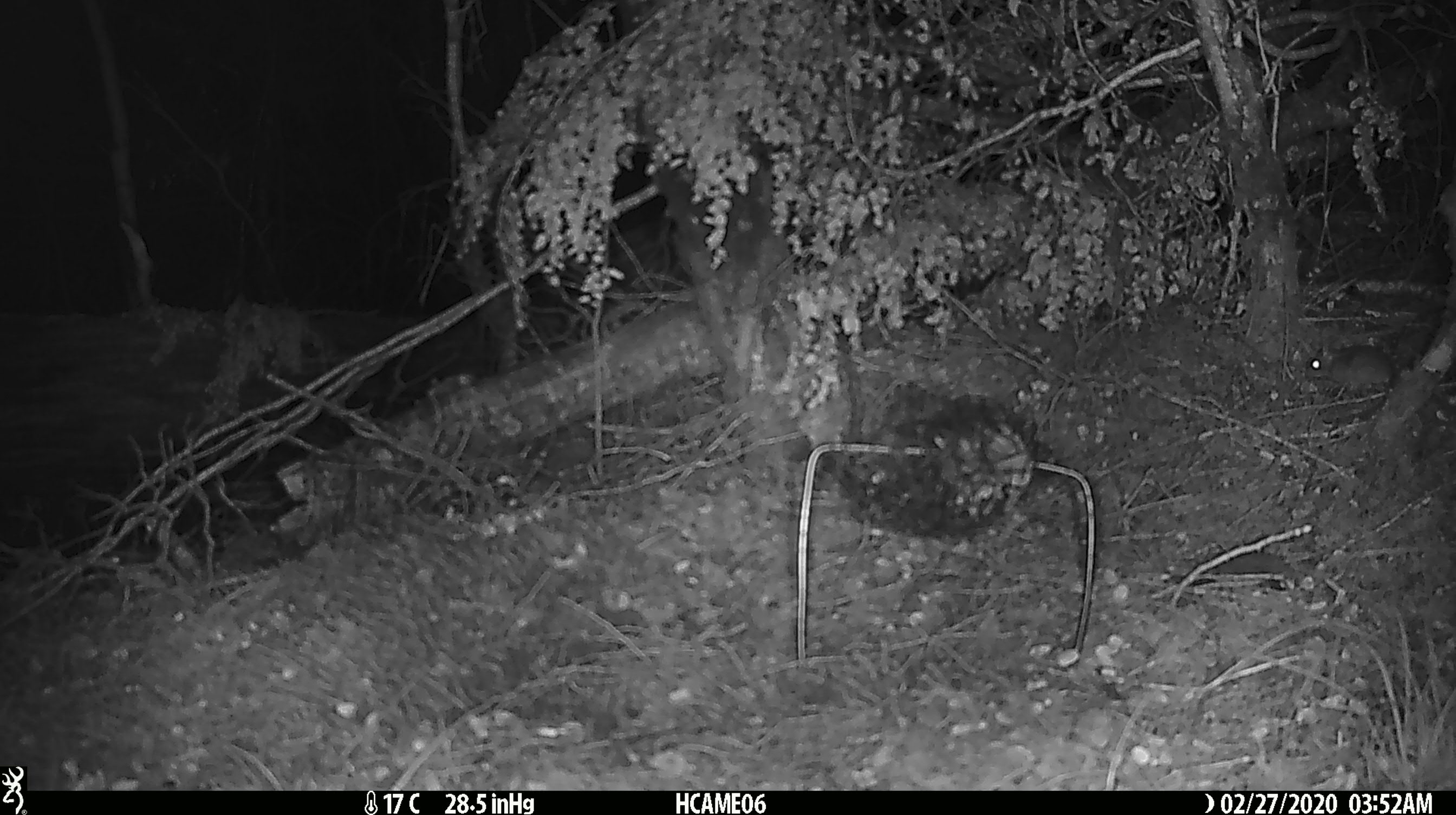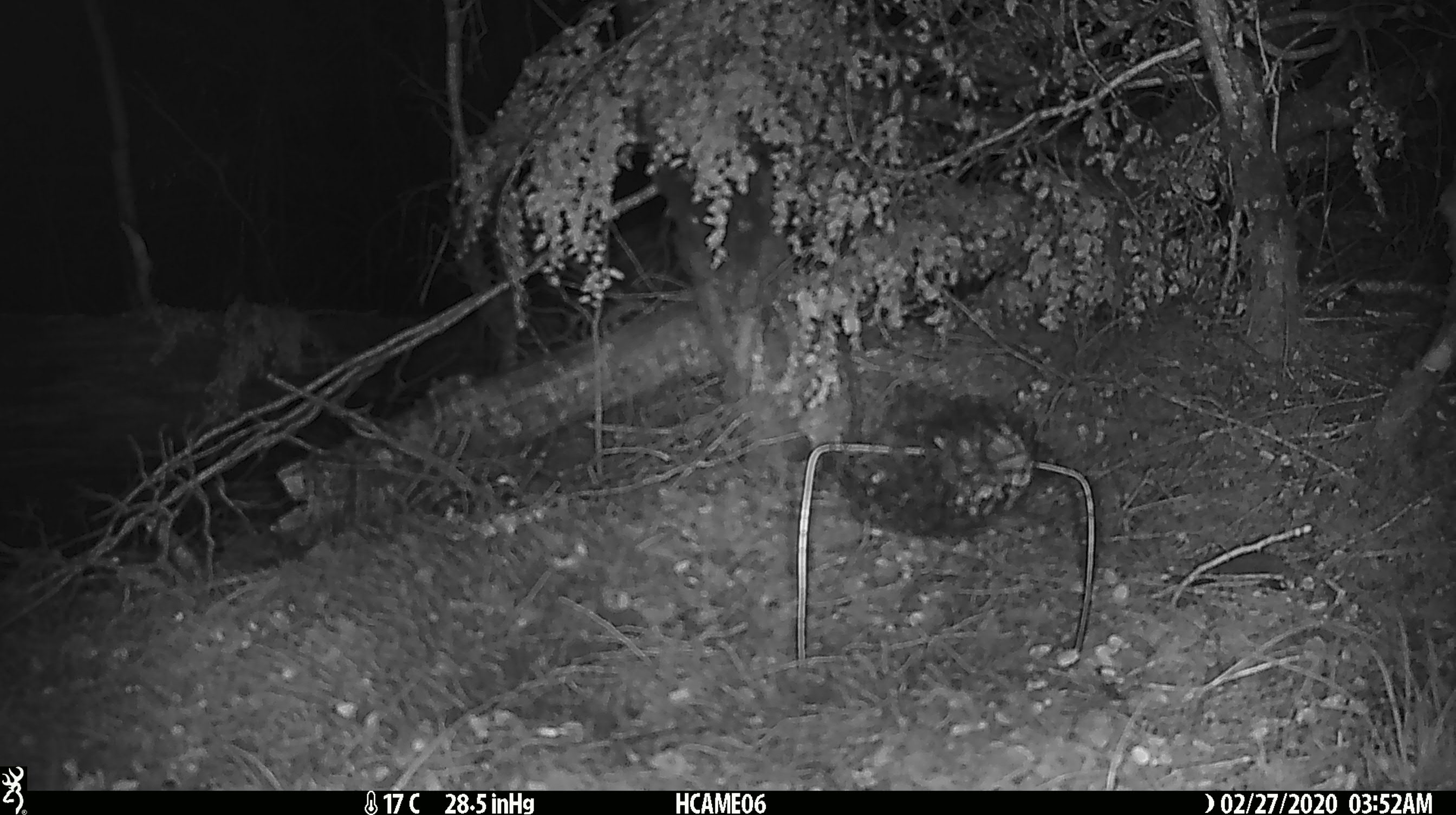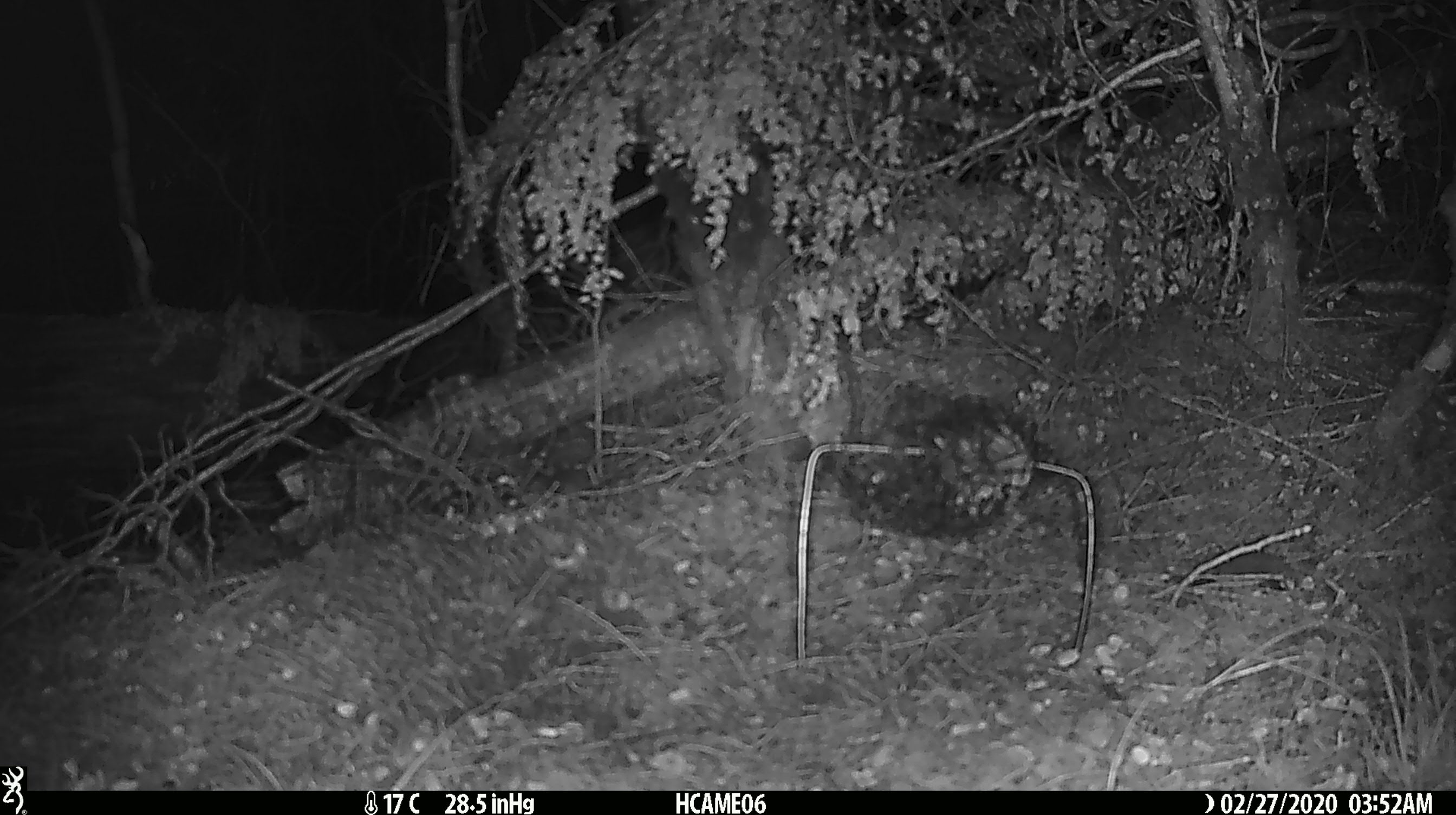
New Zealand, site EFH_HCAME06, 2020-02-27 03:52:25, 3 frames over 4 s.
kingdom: Animalia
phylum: Chordata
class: Mammalia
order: Rodentia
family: Muridae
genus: Mus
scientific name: Mus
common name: mouse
Mouse (Mus).